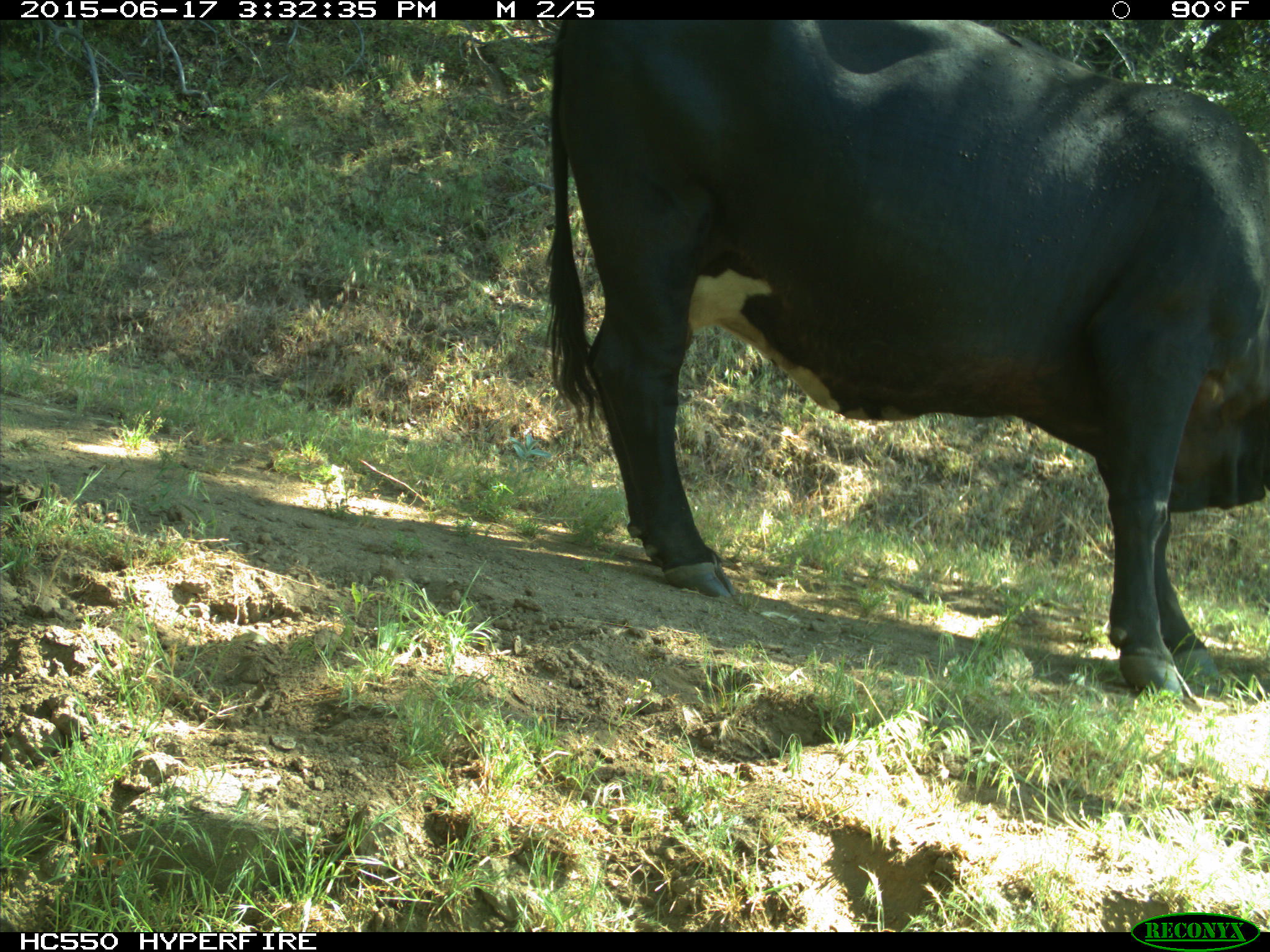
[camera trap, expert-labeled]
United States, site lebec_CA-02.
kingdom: Animalia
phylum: Chordata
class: Mammalia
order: Artiodactyla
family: Bovidae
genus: Bos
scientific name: Bos taurus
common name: domestic cow